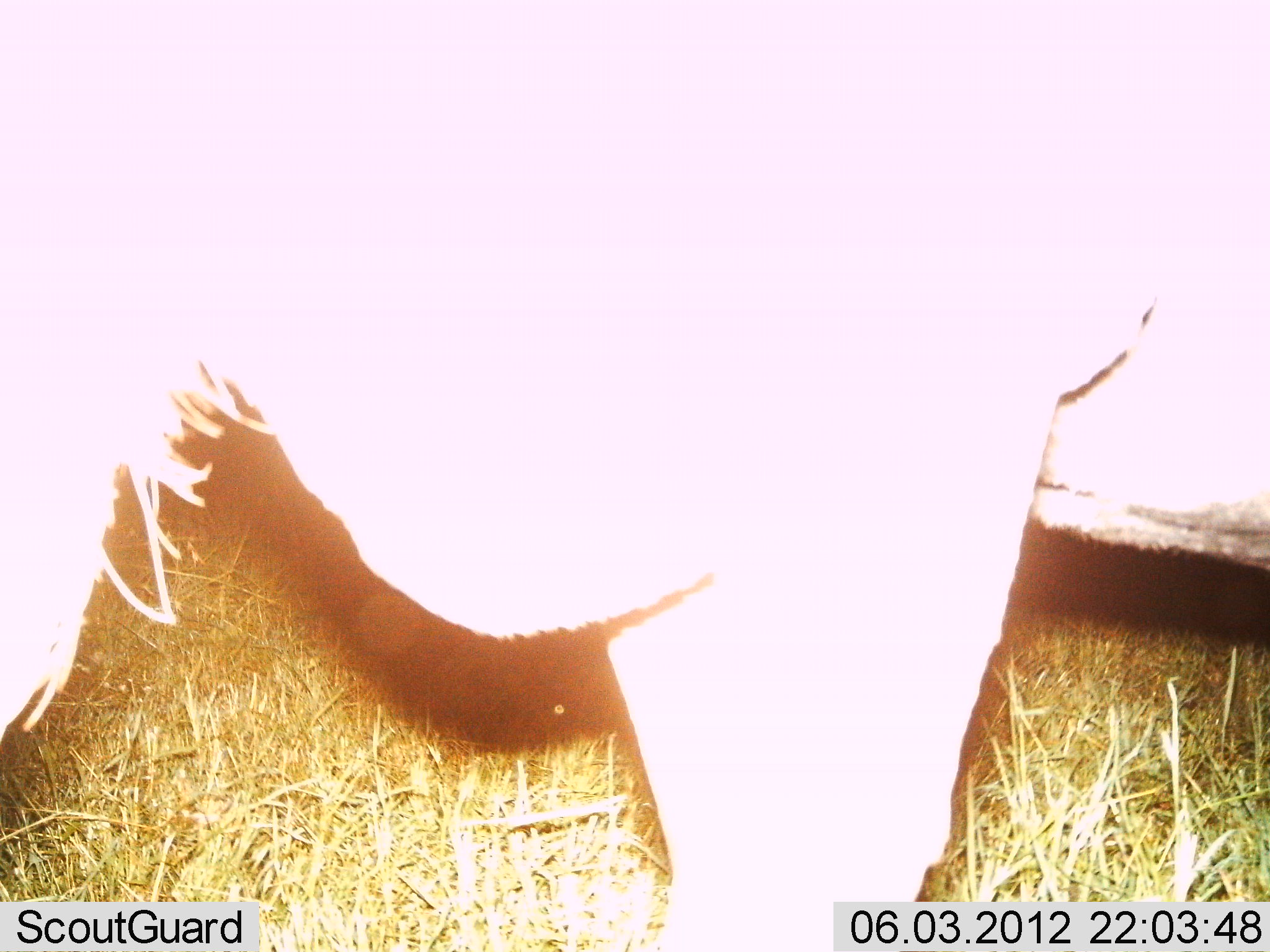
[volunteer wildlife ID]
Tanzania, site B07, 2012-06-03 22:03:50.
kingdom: Animalia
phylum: Chordata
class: Mammalia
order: Artiodactyla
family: Bovidae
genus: Connochaetes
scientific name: Connochaetes taurinus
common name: blue wildebeest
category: wildebeest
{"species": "wildebeest (blue wildebeest) (Connochaetes taurinus)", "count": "1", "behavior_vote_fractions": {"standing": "71%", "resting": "0%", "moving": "14%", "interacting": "0%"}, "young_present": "0%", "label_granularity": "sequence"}